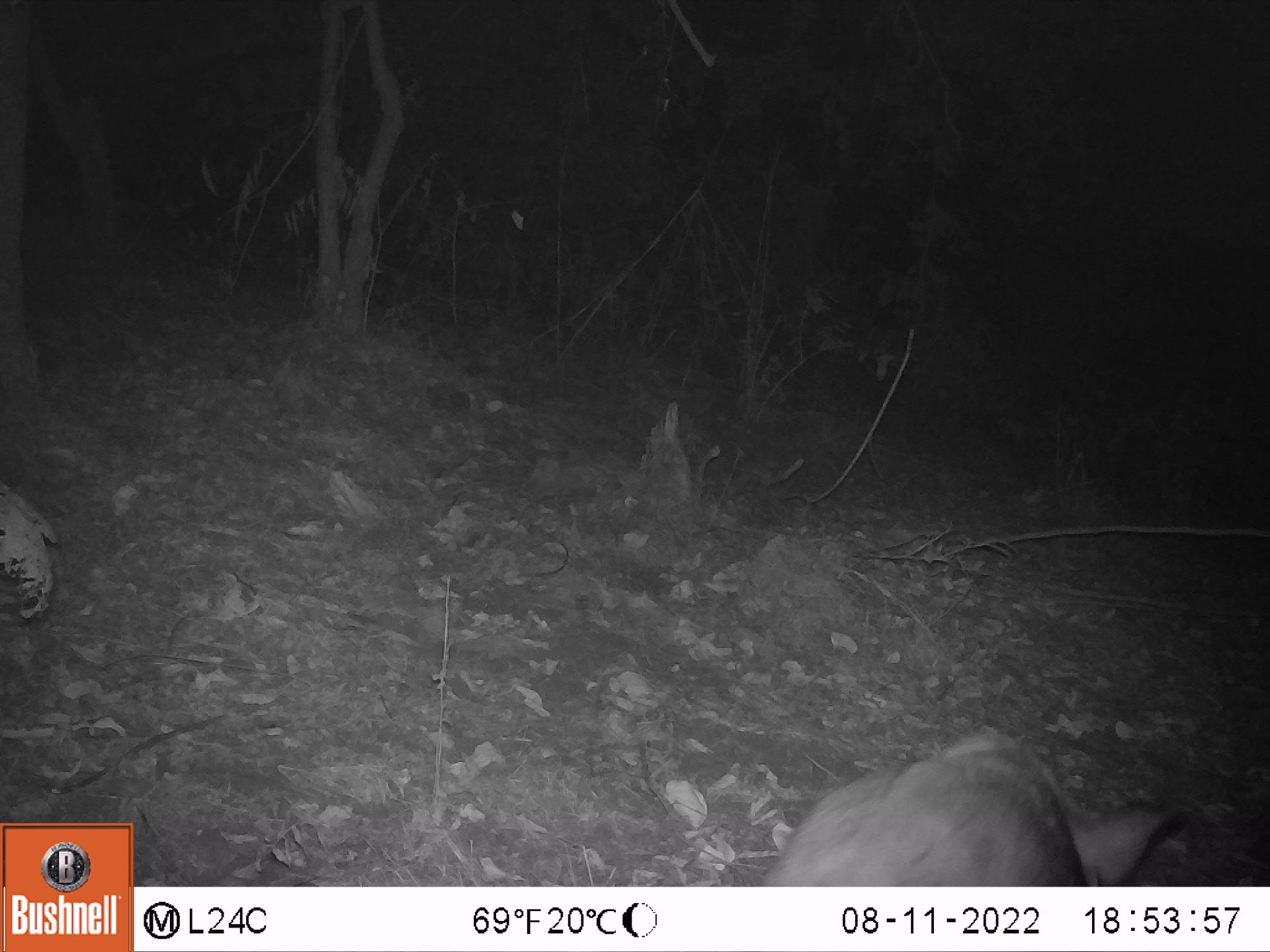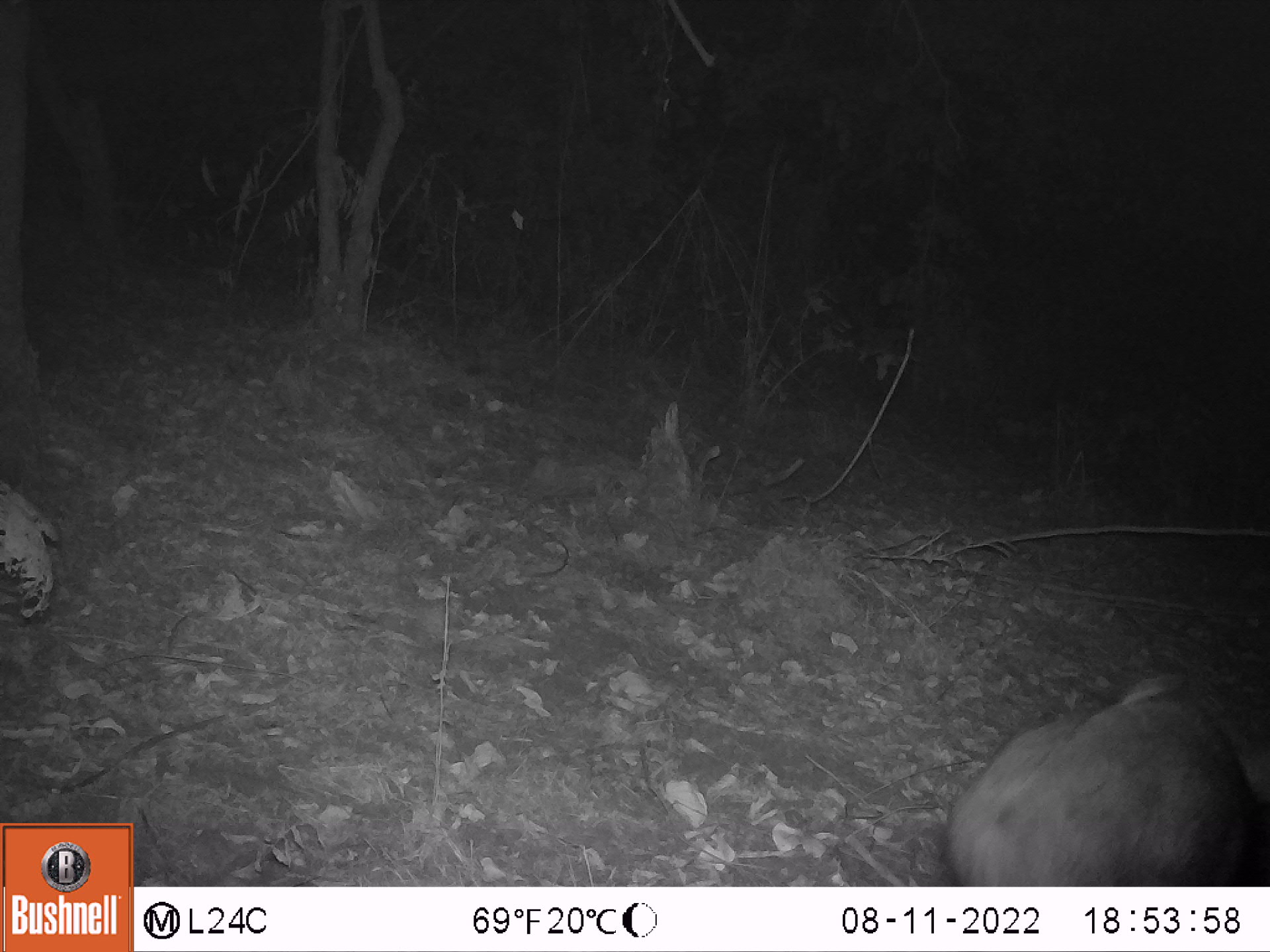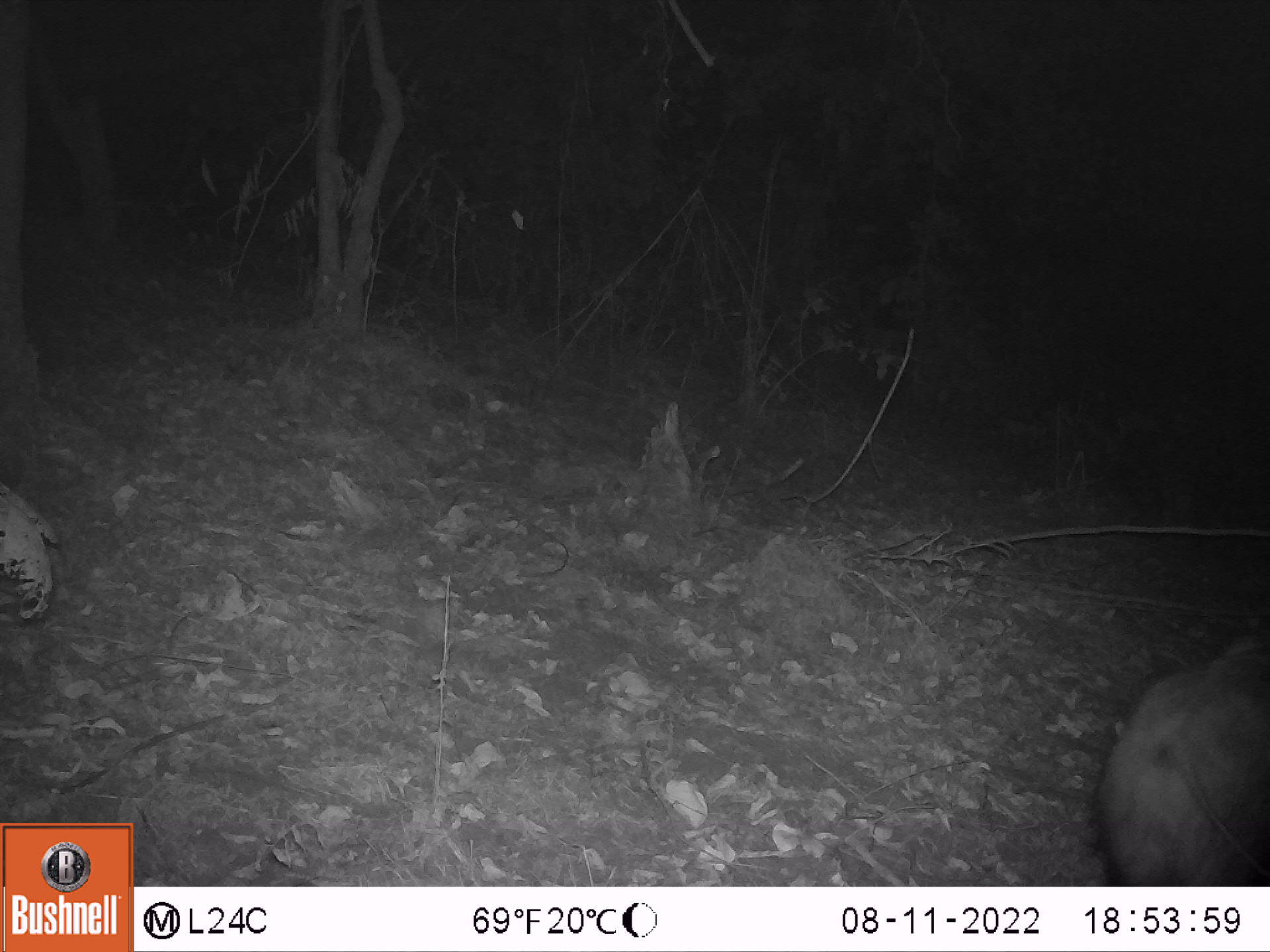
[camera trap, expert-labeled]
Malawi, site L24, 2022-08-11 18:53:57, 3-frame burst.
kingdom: Animalia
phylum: Chordata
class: Mammalia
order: Artiodactyla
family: Suidae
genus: Potamochoerus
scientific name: Potamochoerus larvatus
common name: bushpig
Bushpig (Potamochoerus larvatus), count 1.